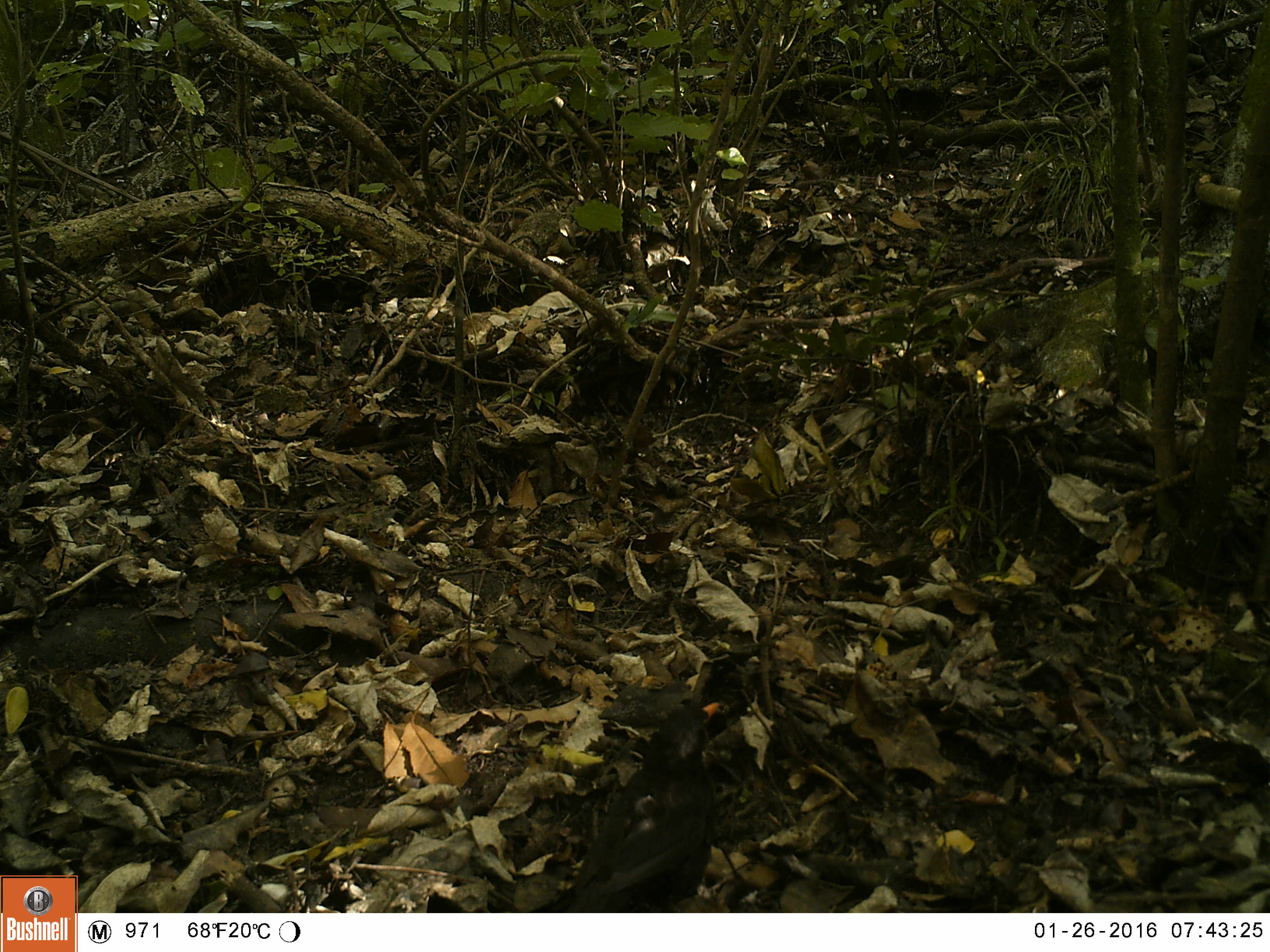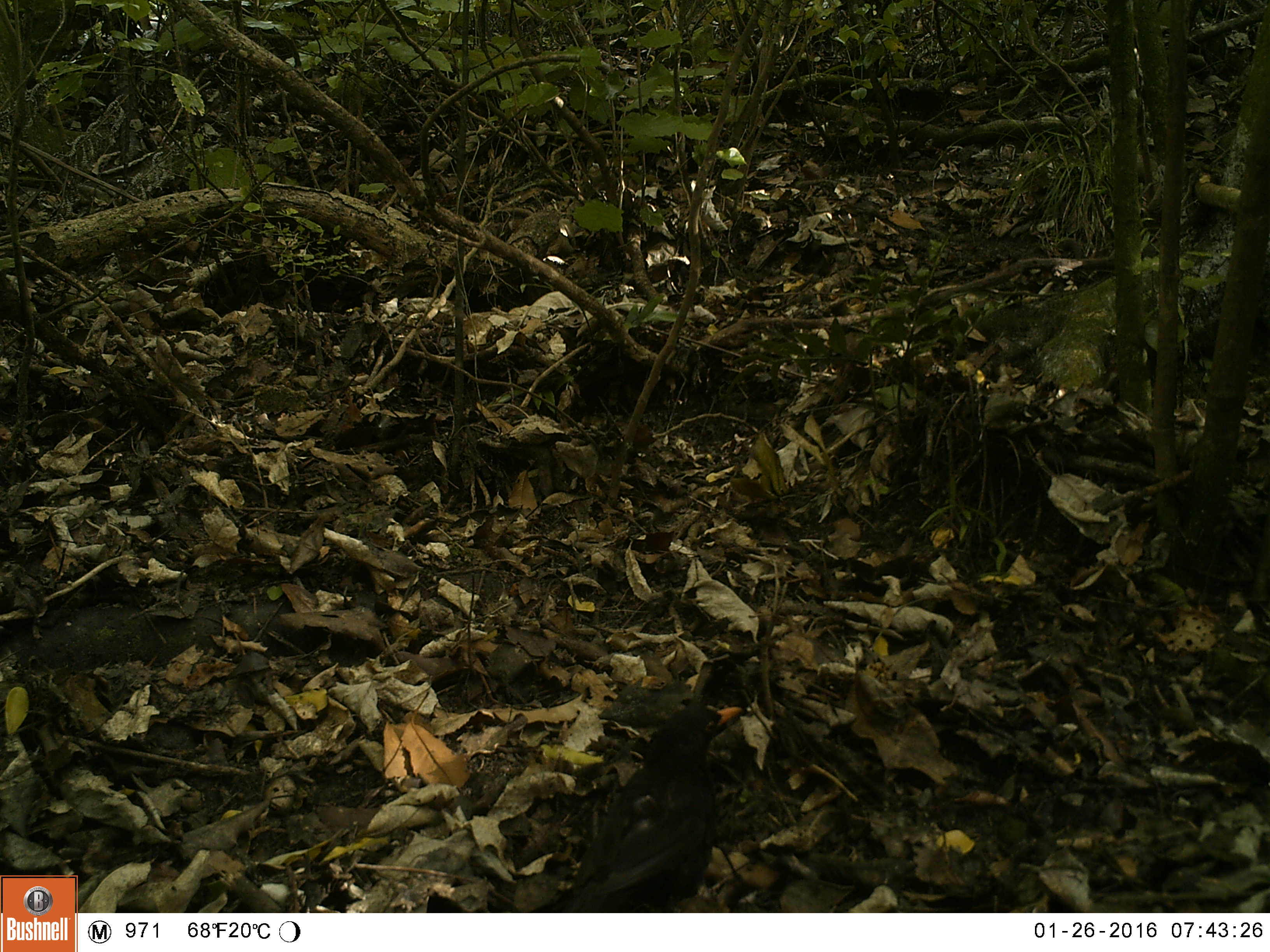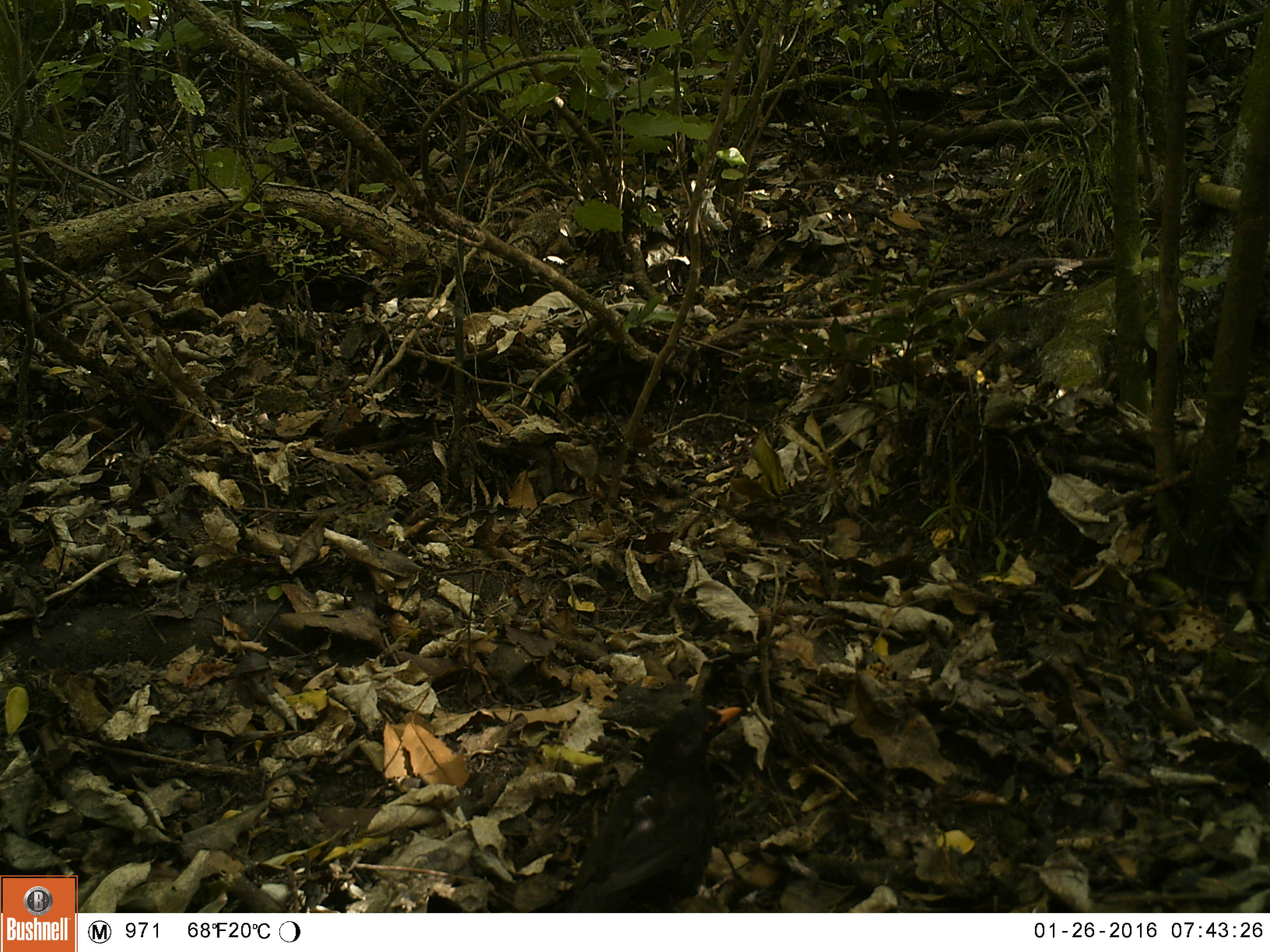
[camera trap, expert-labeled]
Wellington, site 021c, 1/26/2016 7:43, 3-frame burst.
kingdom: Animalia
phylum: Chordata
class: Aves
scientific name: Aves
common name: bird